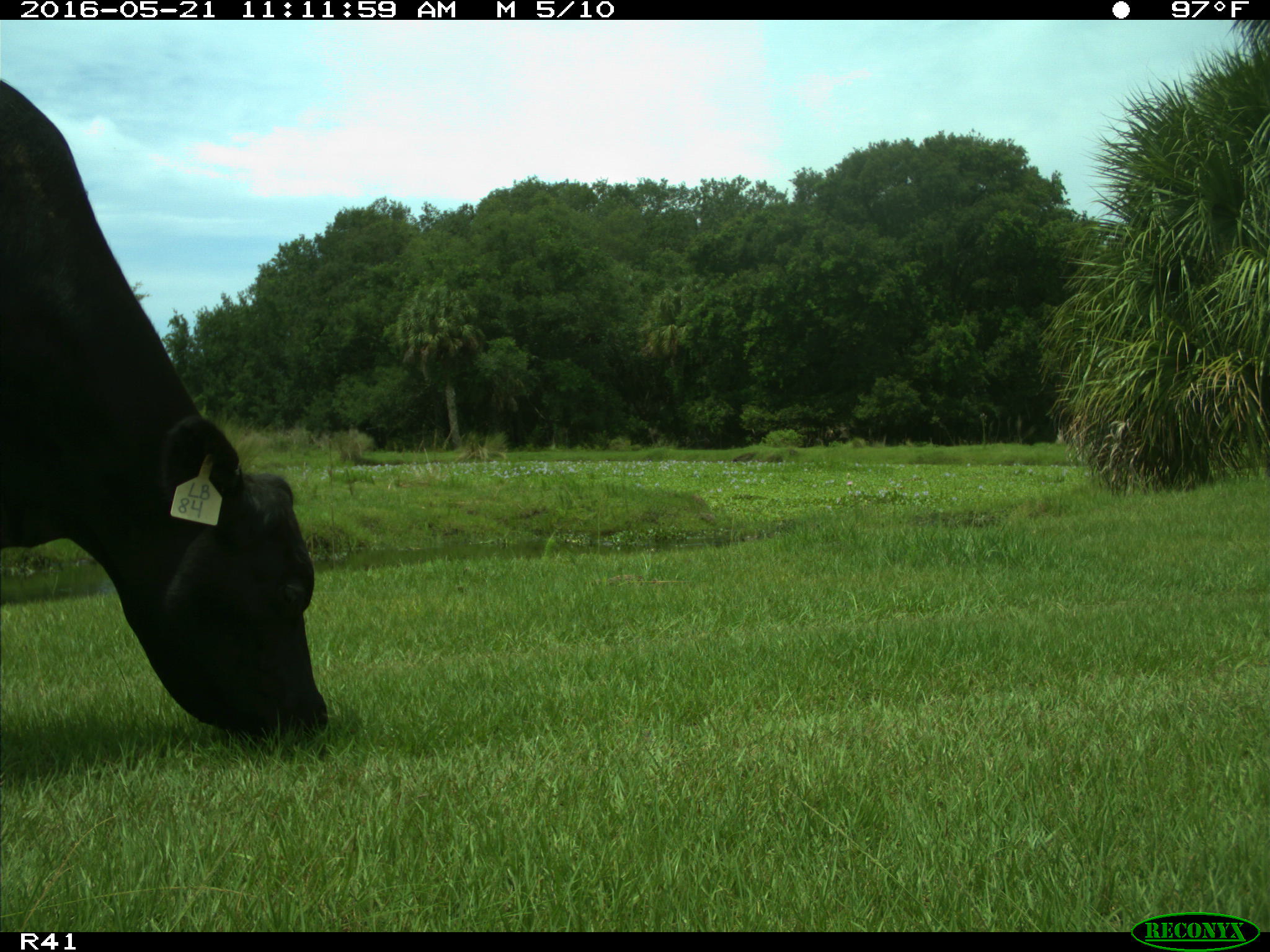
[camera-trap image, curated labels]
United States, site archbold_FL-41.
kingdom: Animalia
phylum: Chordata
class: Mammalia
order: Artiodactyla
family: Bovidae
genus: Bos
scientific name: Bos taurus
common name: domestic cow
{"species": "Bos taurus (domestic cow)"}